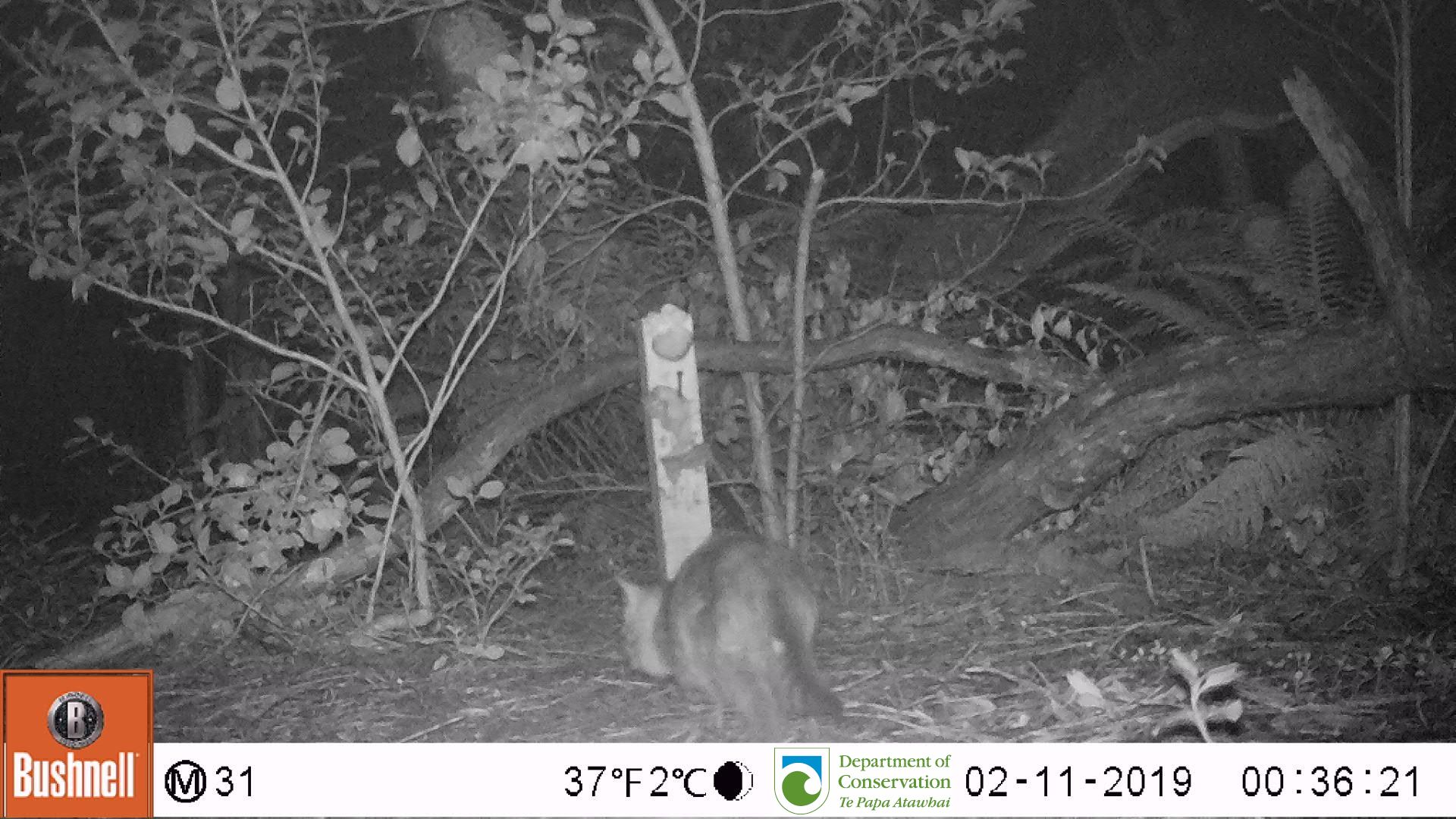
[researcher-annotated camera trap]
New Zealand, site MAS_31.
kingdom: Animalia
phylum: Chordata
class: Mammalia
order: Carnivora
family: Felidae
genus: Felis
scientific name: Felis catus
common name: domestic cat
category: cat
Cat (domestic cat) (Felis catus).